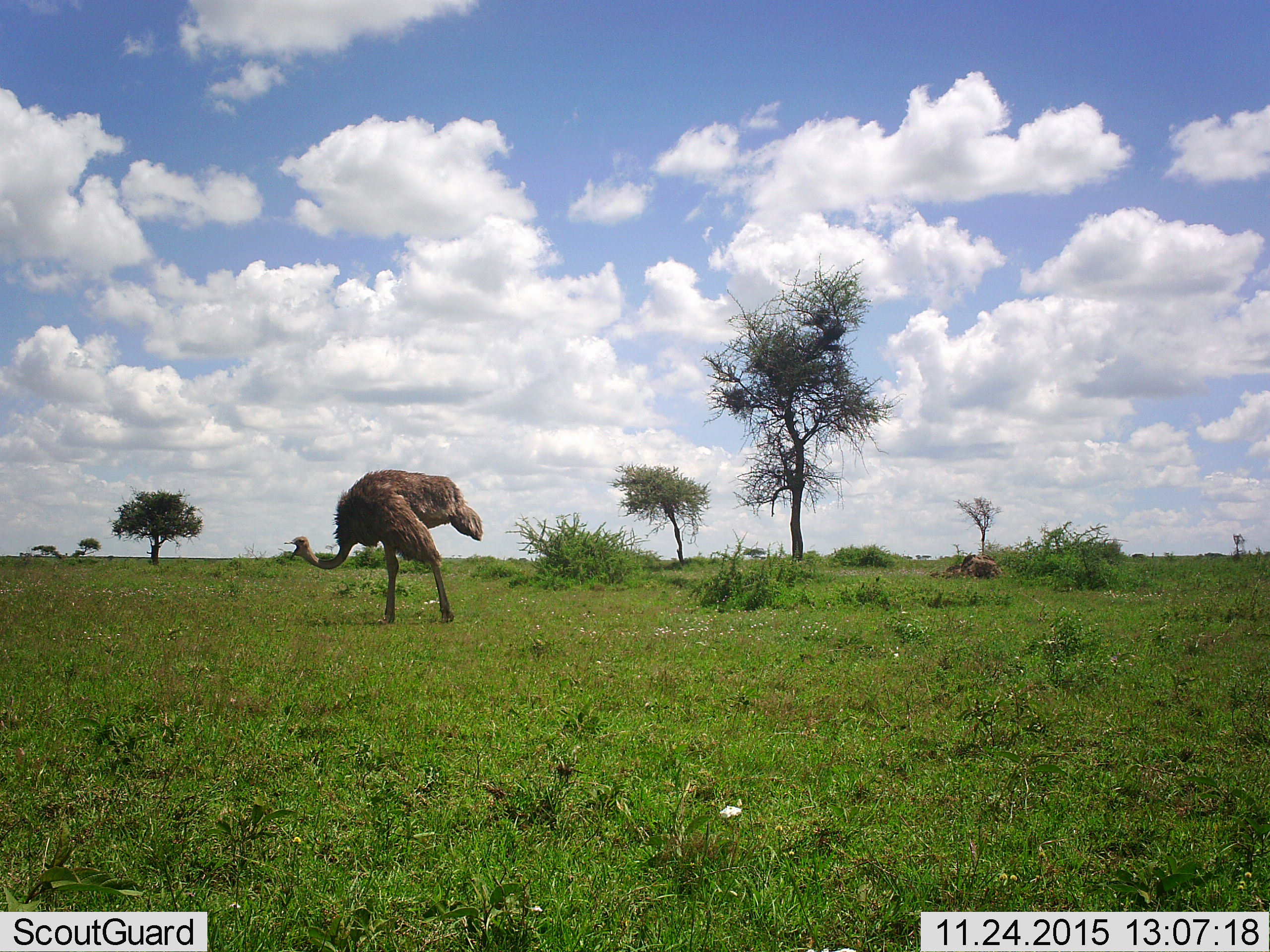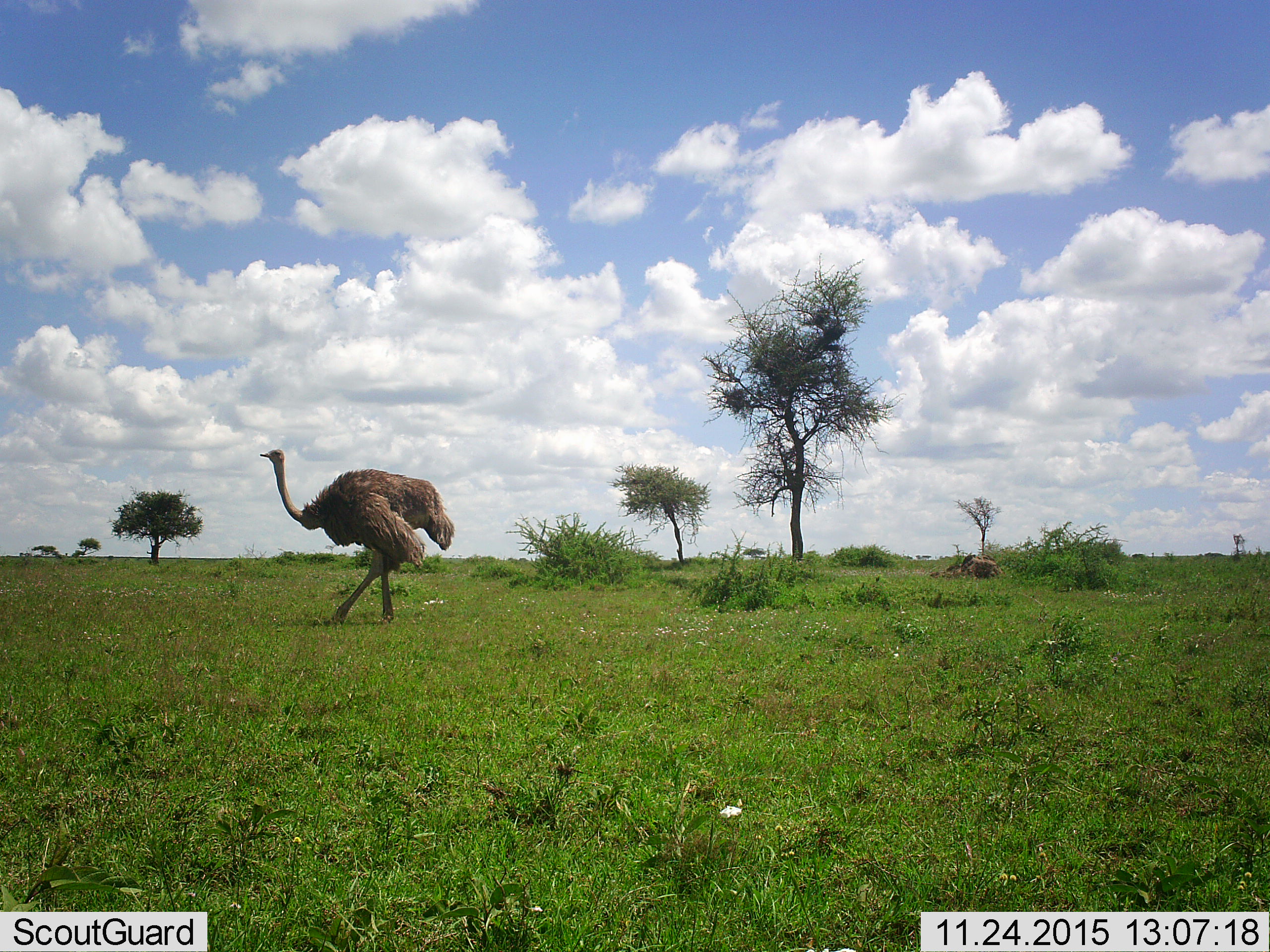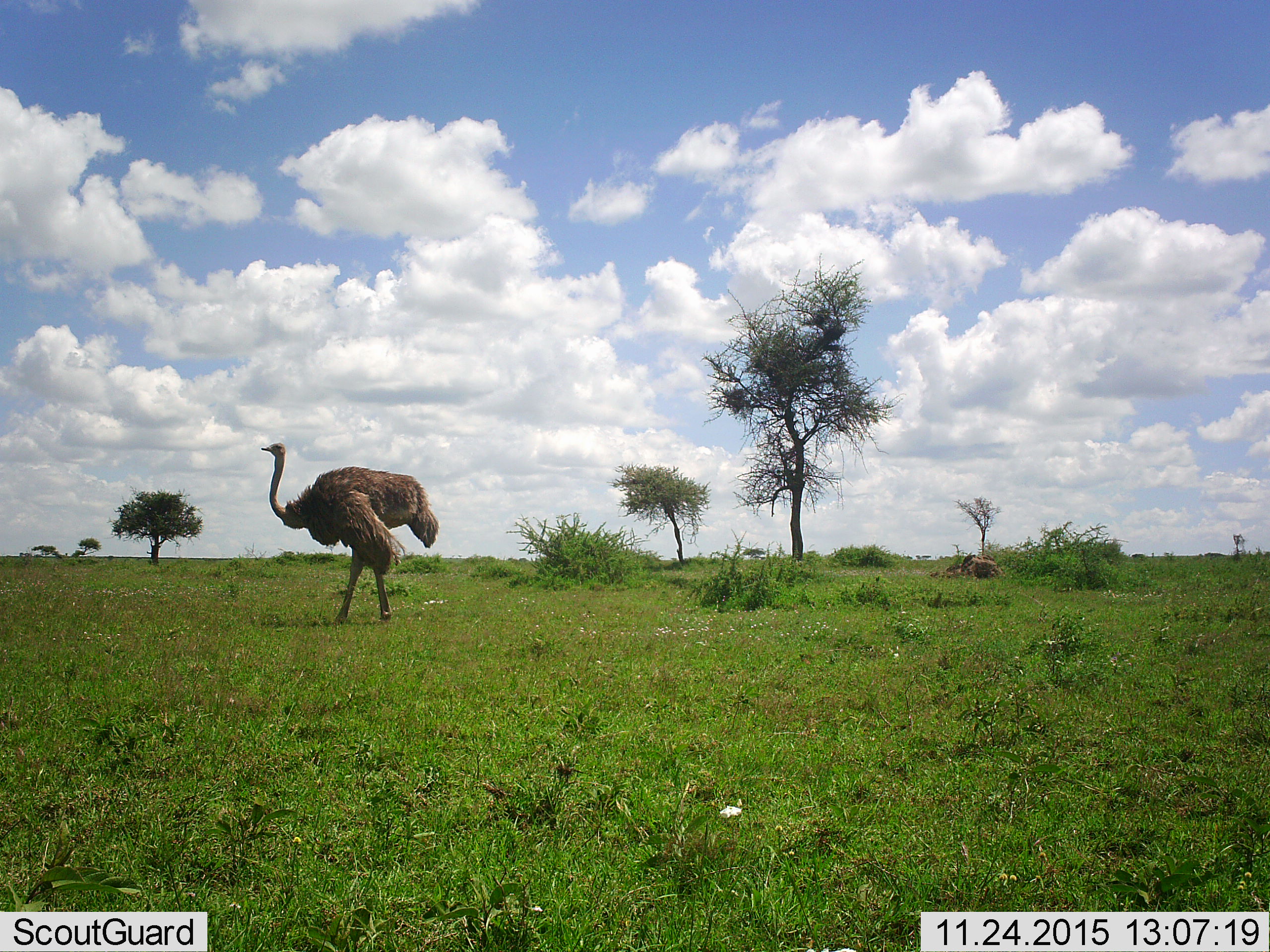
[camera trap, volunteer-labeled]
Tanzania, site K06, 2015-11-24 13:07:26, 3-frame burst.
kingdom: Animalia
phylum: Chordata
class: Aves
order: Struthioniformes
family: Struthionidae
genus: Struthio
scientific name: Struthio camelus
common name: ostrich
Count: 1.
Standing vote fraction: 20%.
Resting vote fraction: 0%.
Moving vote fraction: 90%.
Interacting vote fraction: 0%.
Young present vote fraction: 0%.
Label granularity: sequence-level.